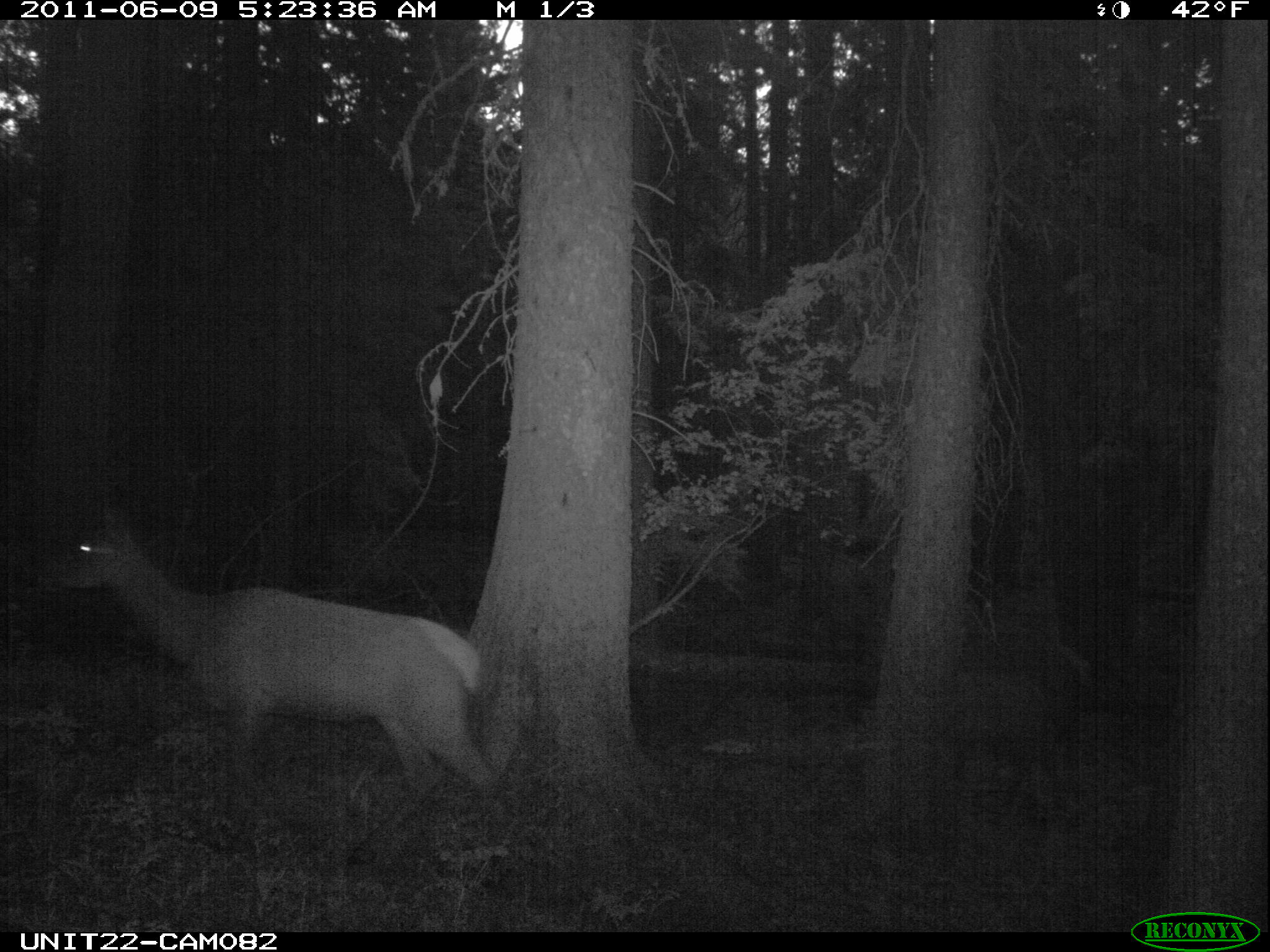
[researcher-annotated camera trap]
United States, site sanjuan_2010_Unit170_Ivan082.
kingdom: Animalia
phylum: Chordata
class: Mammalia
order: Artiodactyla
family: Cervidae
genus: Cervus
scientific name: Cervus elaphus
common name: red deer